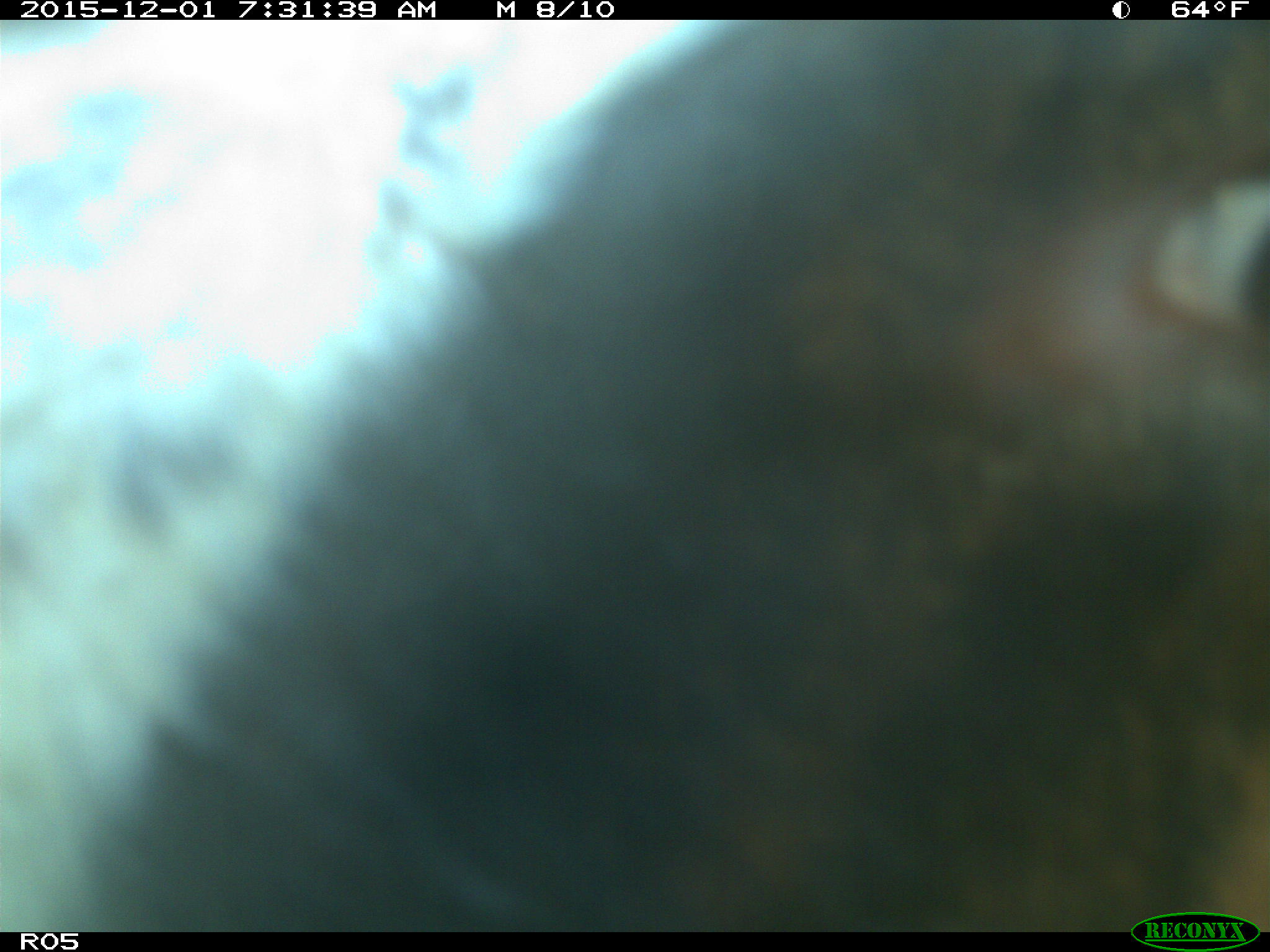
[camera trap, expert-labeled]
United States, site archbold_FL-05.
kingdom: Animalia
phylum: Chordata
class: Mammalia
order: Artiodactyla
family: Bovidae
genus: Bos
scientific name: Bos taurus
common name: domestic cow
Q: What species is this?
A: Bos taurus (domestic cow).